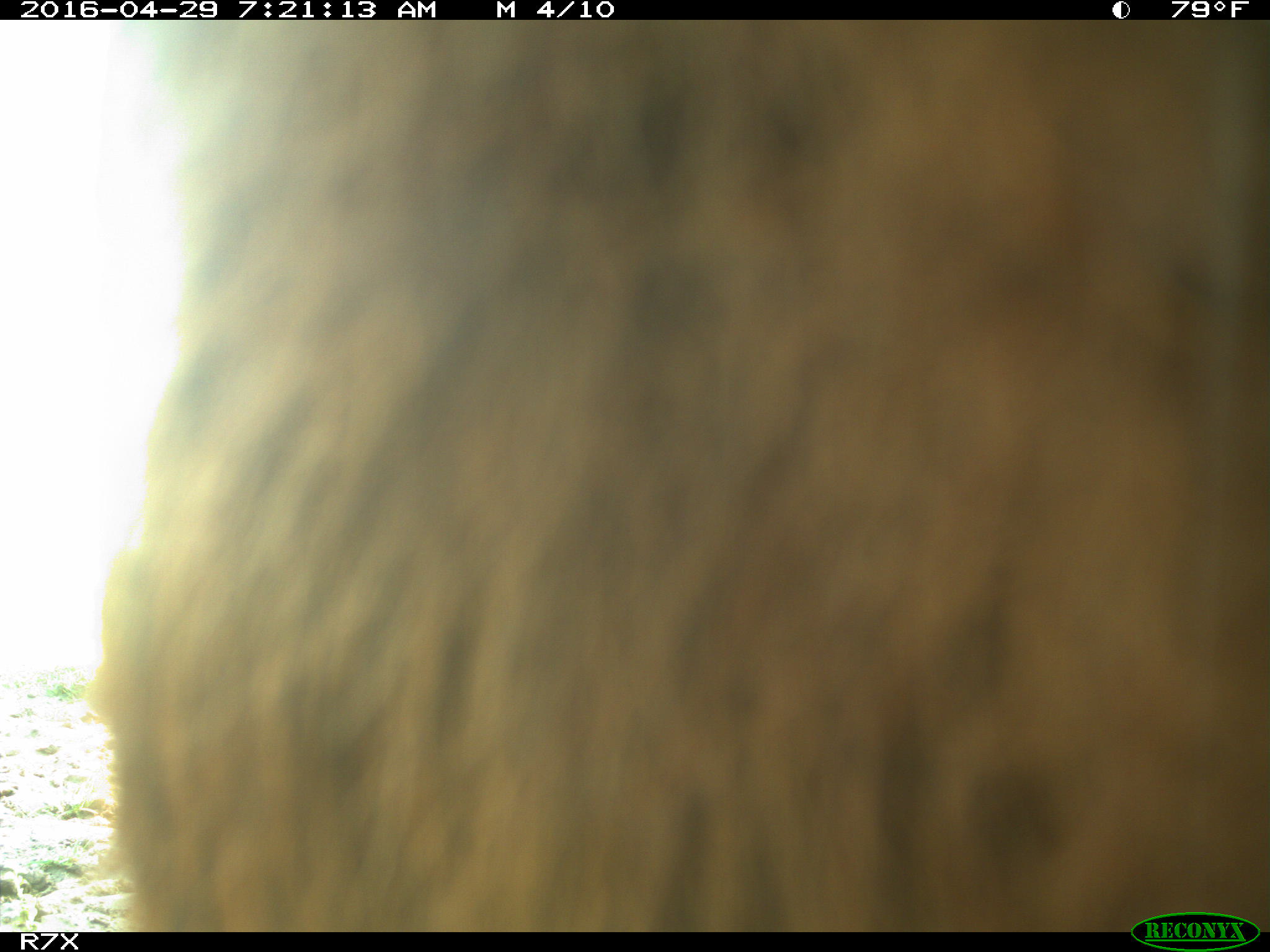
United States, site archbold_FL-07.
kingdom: Animalia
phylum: Chordata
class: Mammalia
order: Artiodactyla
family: Bovidae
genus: Bos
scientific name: Bos taurus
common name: domestic cow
Bos taurus (domestic cow).